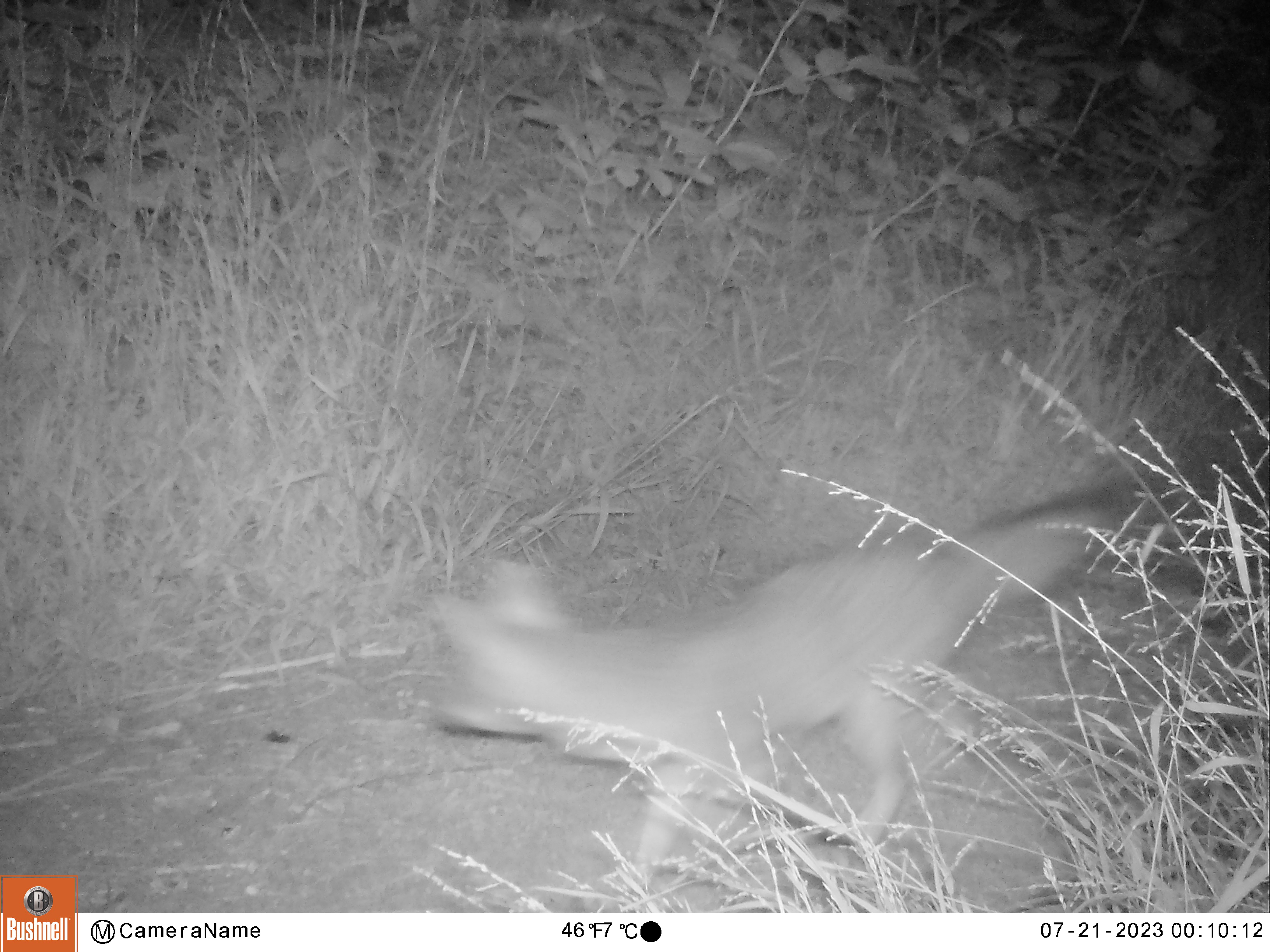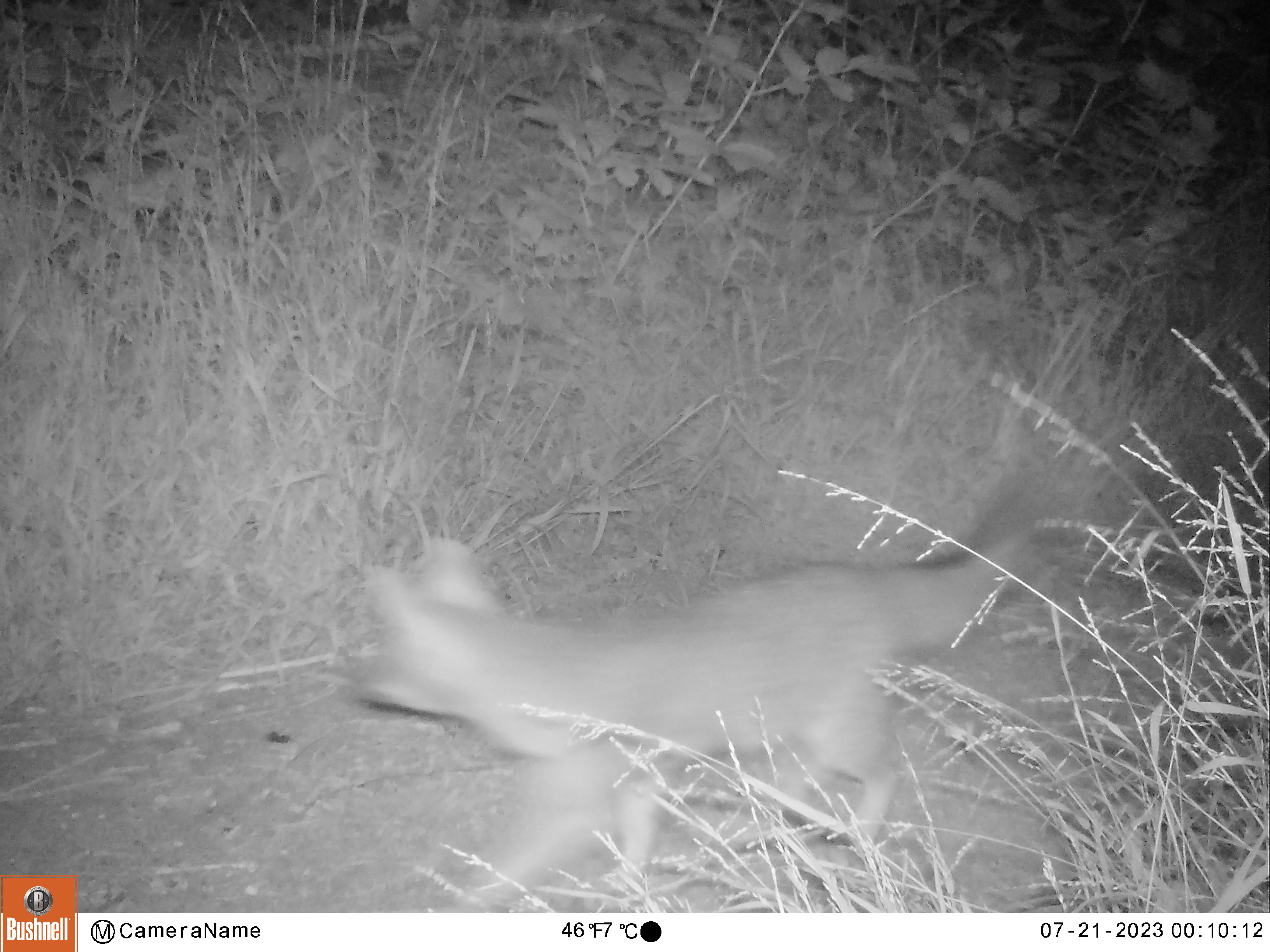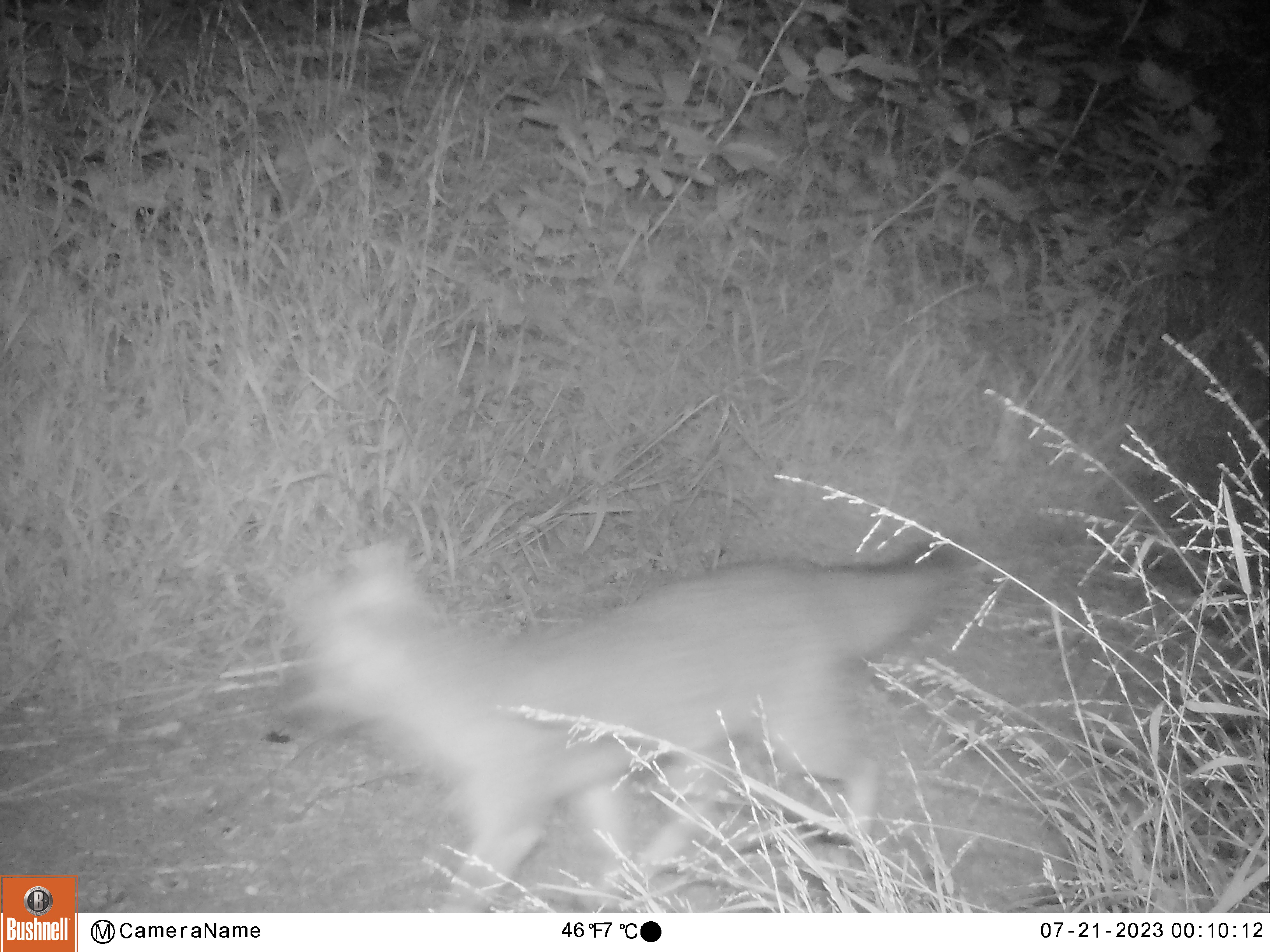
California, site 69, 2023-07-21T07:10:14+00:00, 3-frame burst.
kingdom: Animalia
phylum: Chordata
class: Mammalia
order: Carnivora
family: Canidae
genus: Urocyon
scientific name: Urocyon cinereoargenteus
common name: gray fox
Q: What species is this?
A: Gray fox (Urocyon cinereoargenteus).